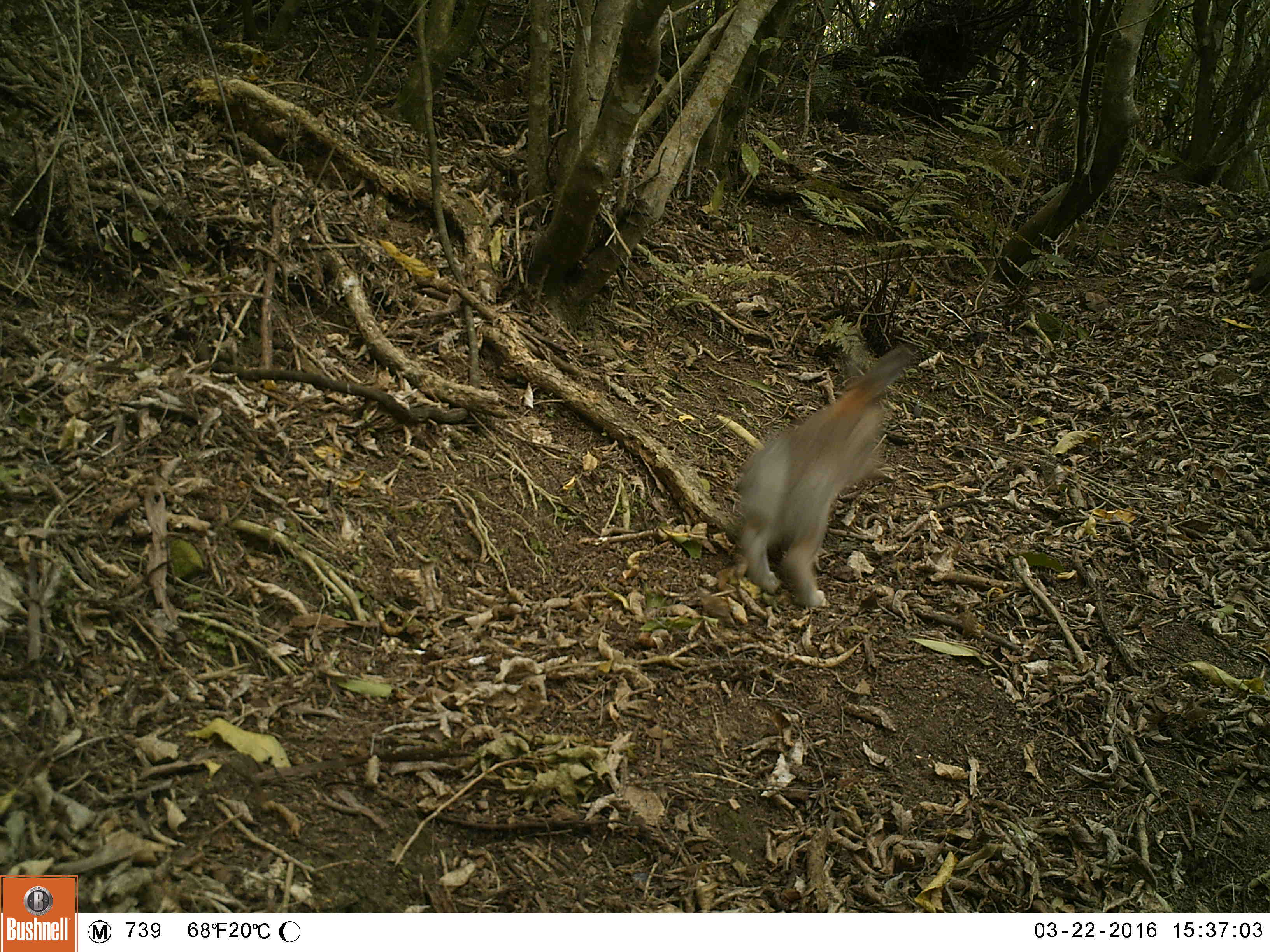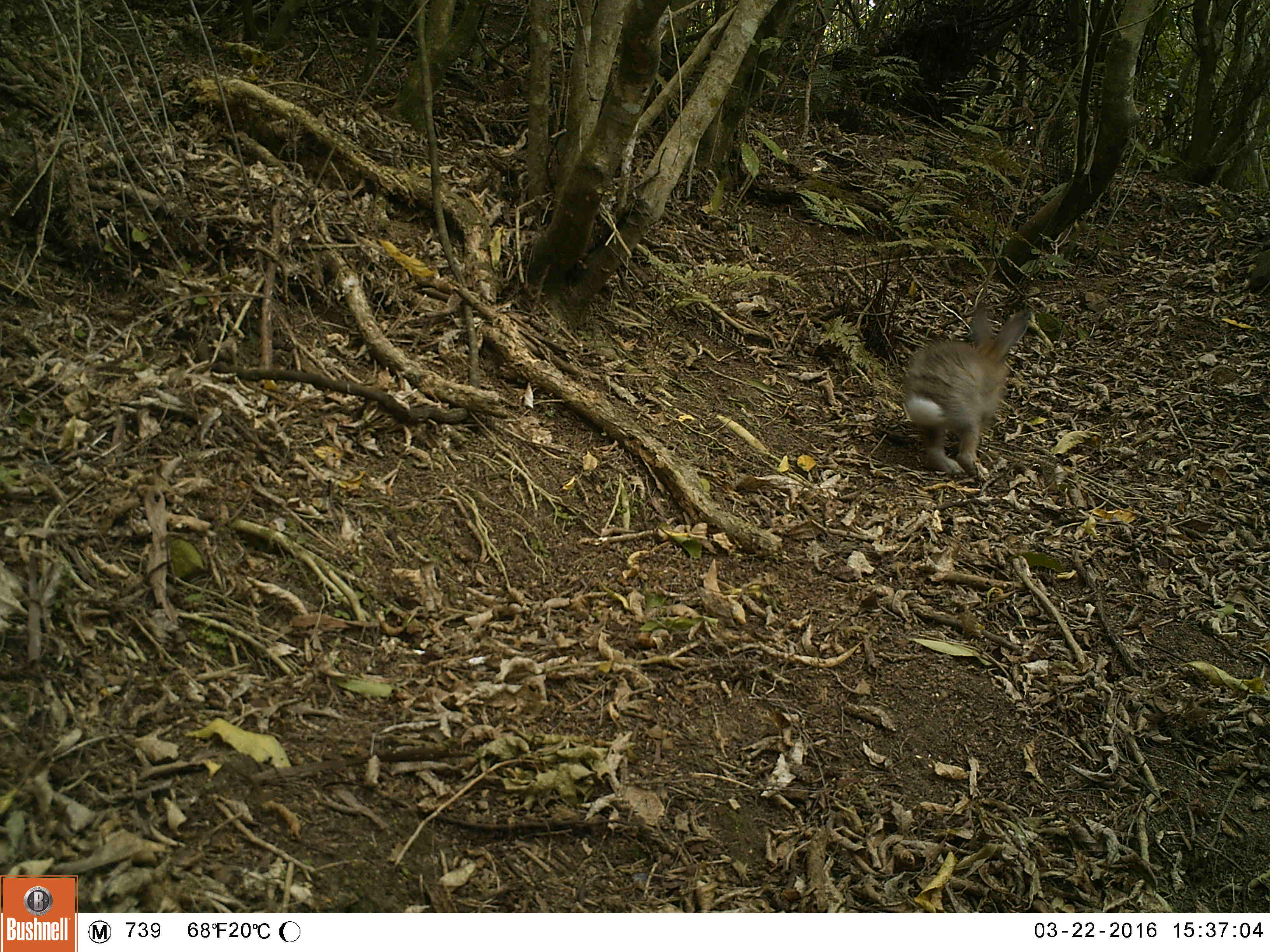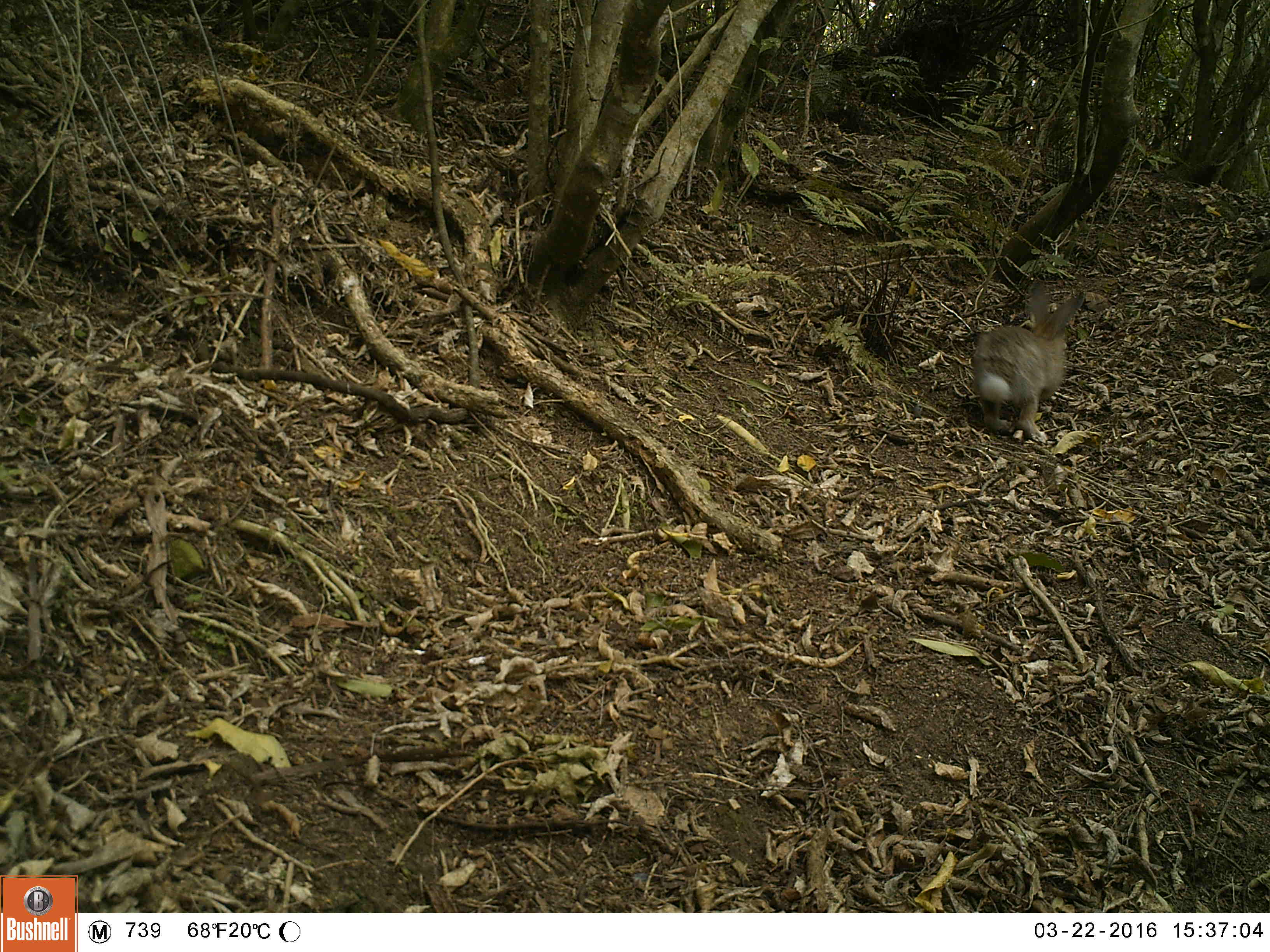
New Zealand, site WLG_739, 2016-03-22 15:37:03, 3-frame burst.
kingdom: Animalia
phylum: Chordata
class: Mammalia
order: Lagomorpha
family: Leporidae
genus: Oryctolagus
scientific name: Oryctolagus cuniculus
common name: european rabbit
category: rabbit